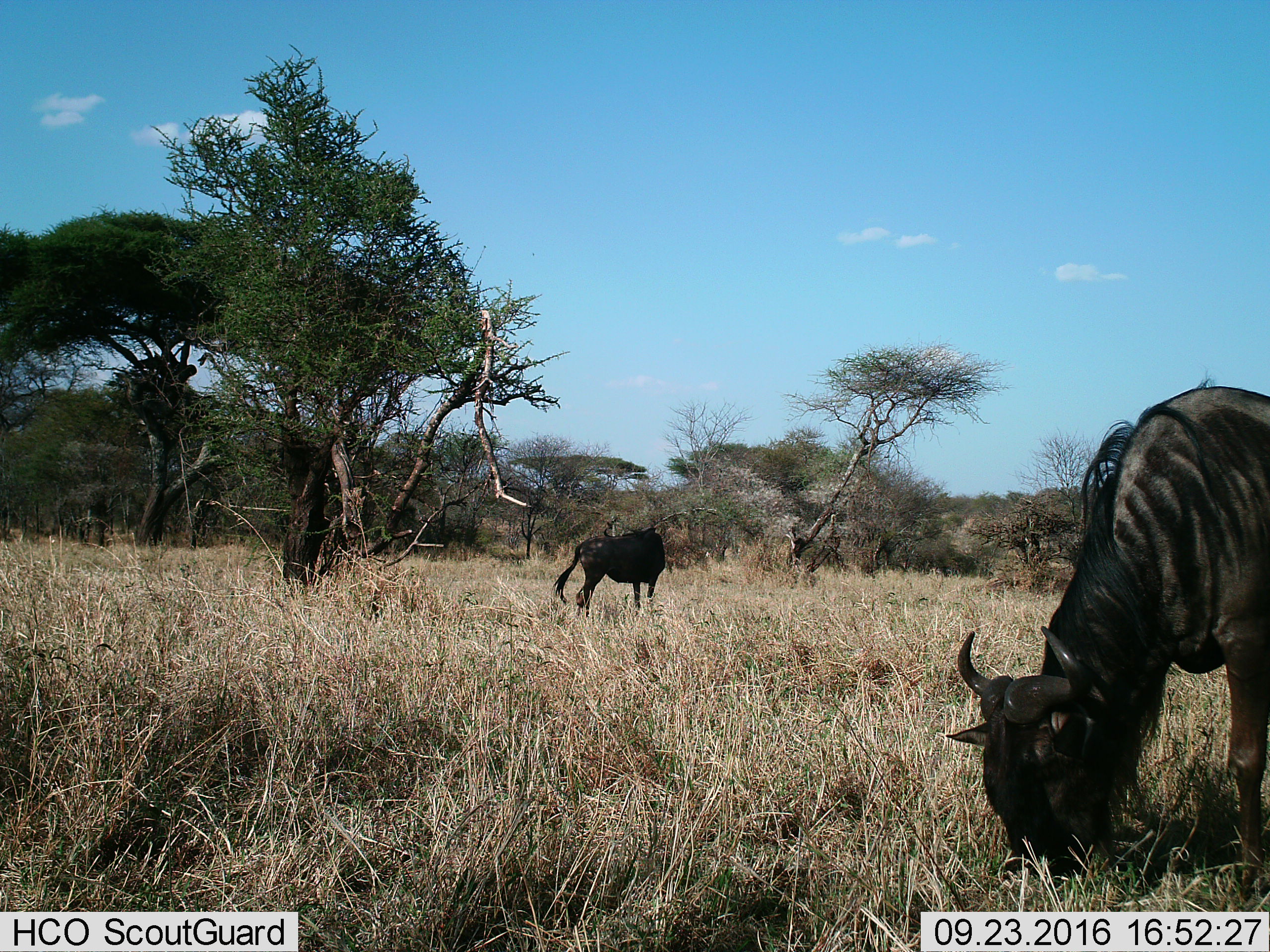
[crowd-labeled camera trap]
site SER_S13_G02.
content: unidentified animal